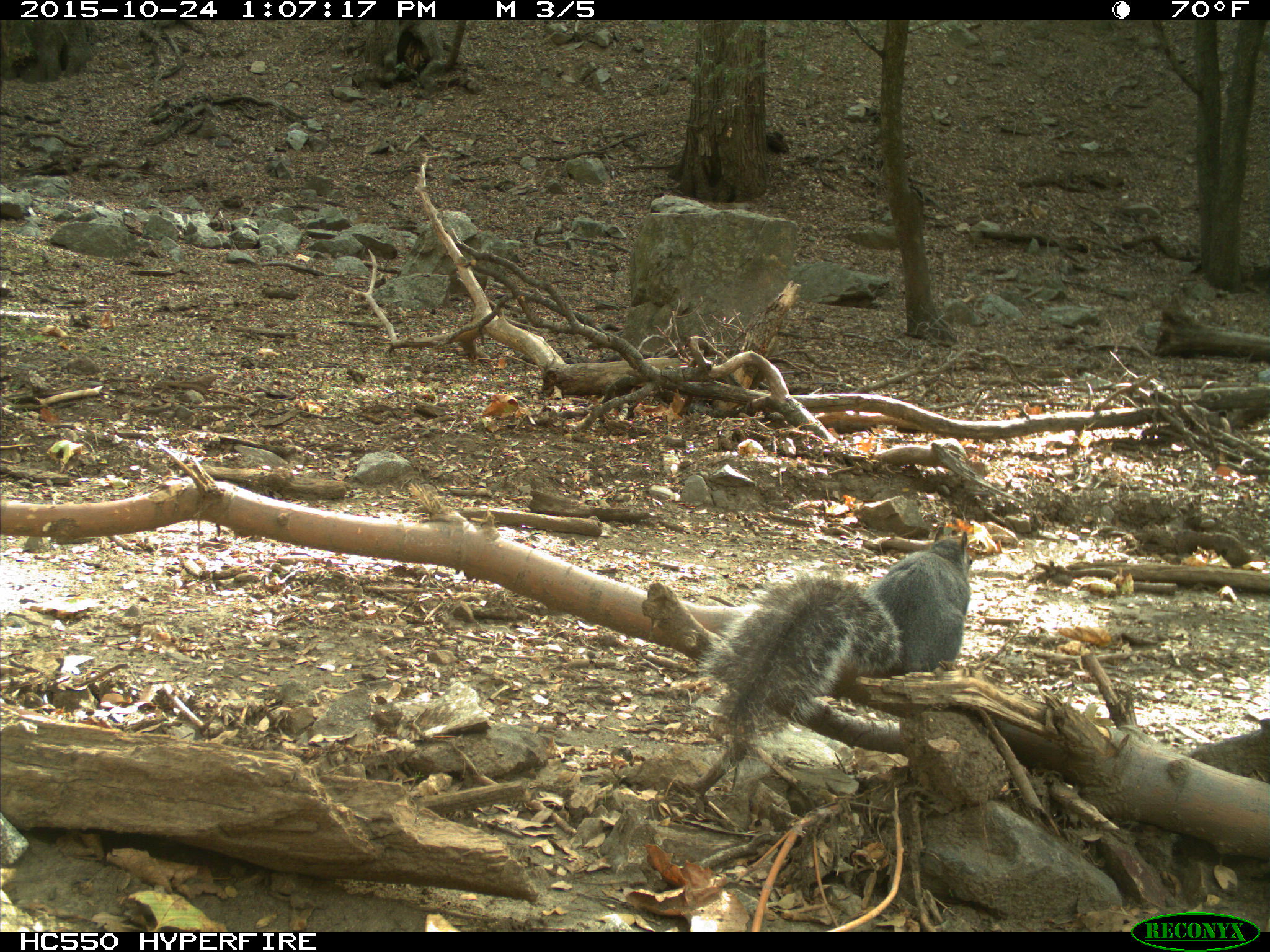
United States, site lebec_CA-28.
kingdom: Animalia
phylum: Chordata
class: Mammalia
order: Rodentia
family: Sciuridae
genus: Sciurus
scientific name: Sciurus carolinensis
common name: eastern gray squirrel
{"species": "Sciurus carolinensis (eastern gray squirrel)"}